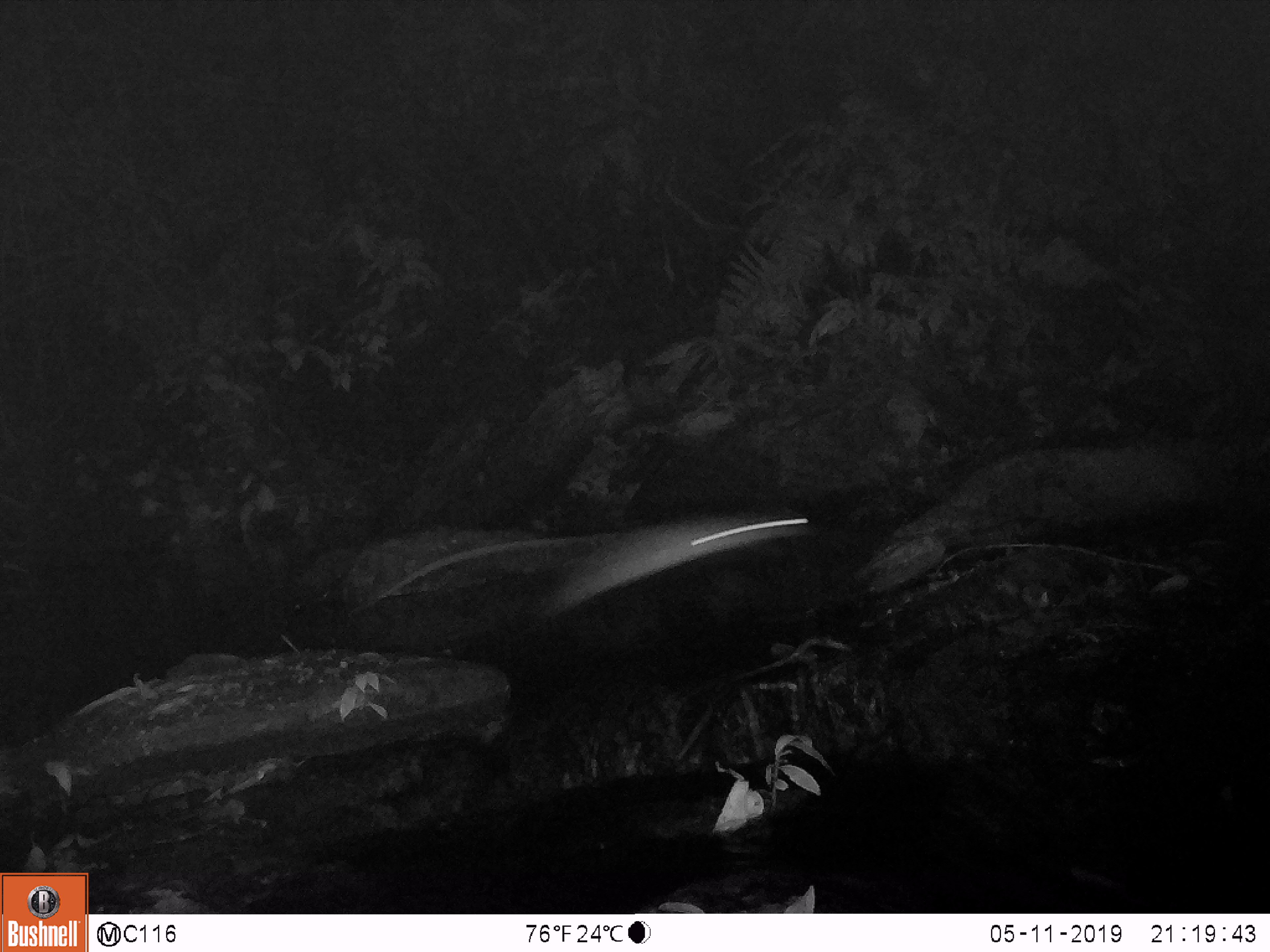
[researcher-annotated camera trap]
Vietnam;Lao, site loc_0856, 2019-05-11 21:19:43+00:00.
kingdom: Animalia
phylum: Chordata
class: Mammalia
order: Rodentia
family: Muridae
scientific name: Muridae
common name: old-world mice and rats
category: unidentified murid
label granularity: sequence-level